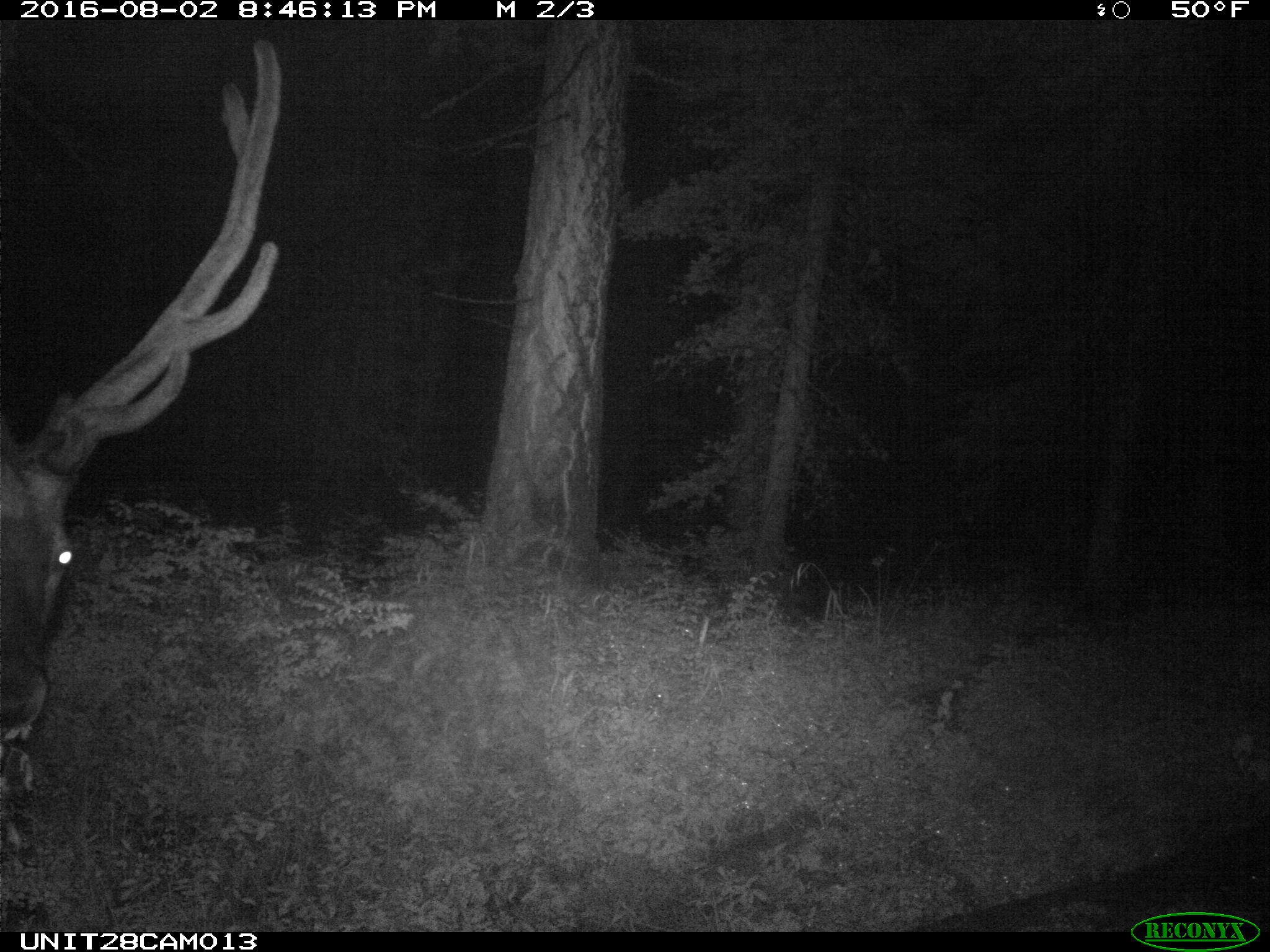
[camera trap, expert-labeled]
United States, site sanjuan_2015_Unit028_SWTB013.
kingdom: Animalia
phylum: Chordata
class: Mammalia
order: Artiodactyla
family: Cervidae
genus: Cervus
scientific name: Cervus elaphus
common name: red deer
Cervus elaphus (red deer).